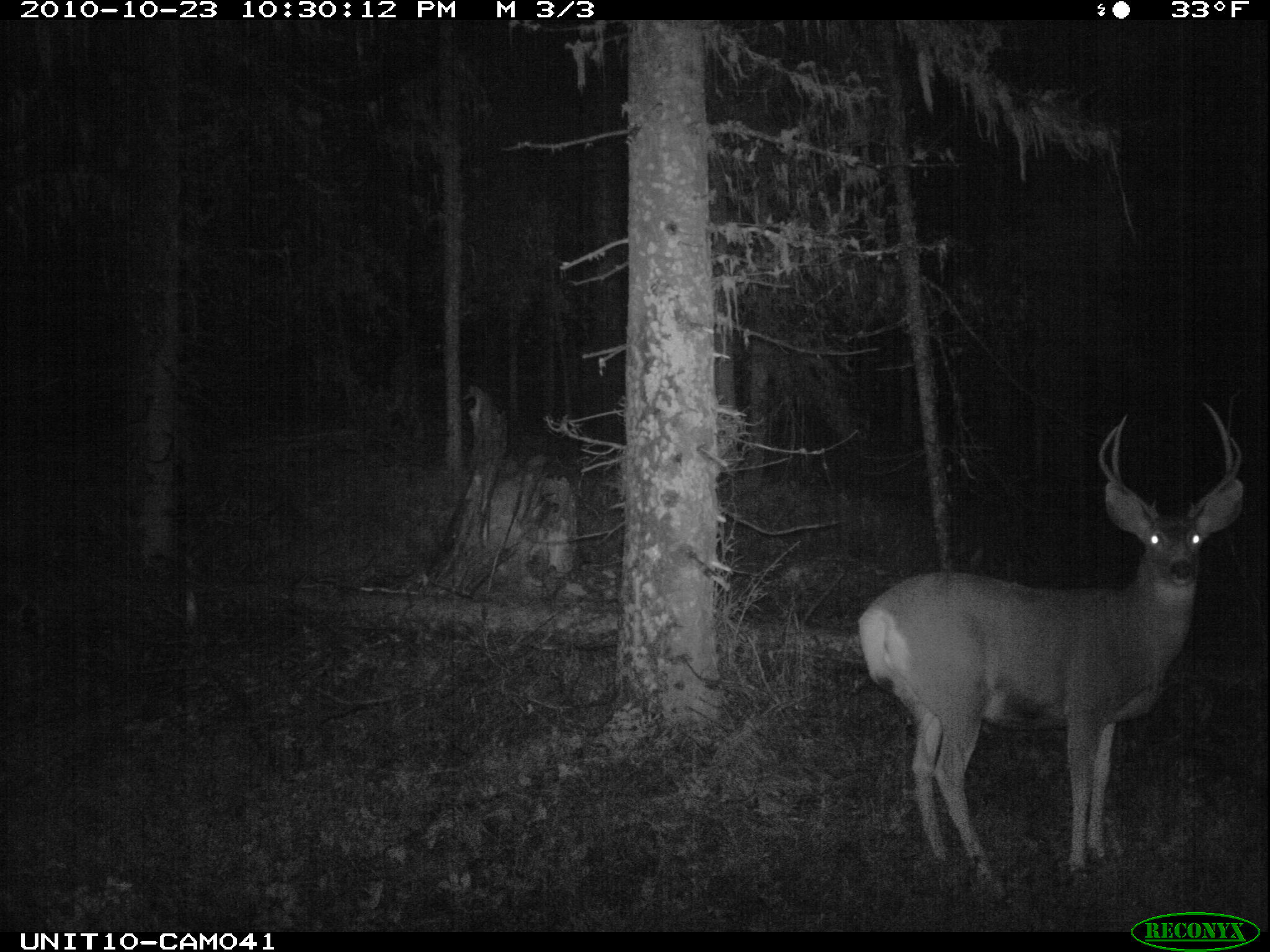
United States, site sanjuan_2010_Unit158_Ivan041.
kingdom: Animalia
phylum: Chordata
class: Mammalia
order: Artiodactyla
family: Cervidae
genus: Odocoileus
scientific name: Odocoileus hemionus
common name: mule deer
Odocoileus hemionus (mule deer).